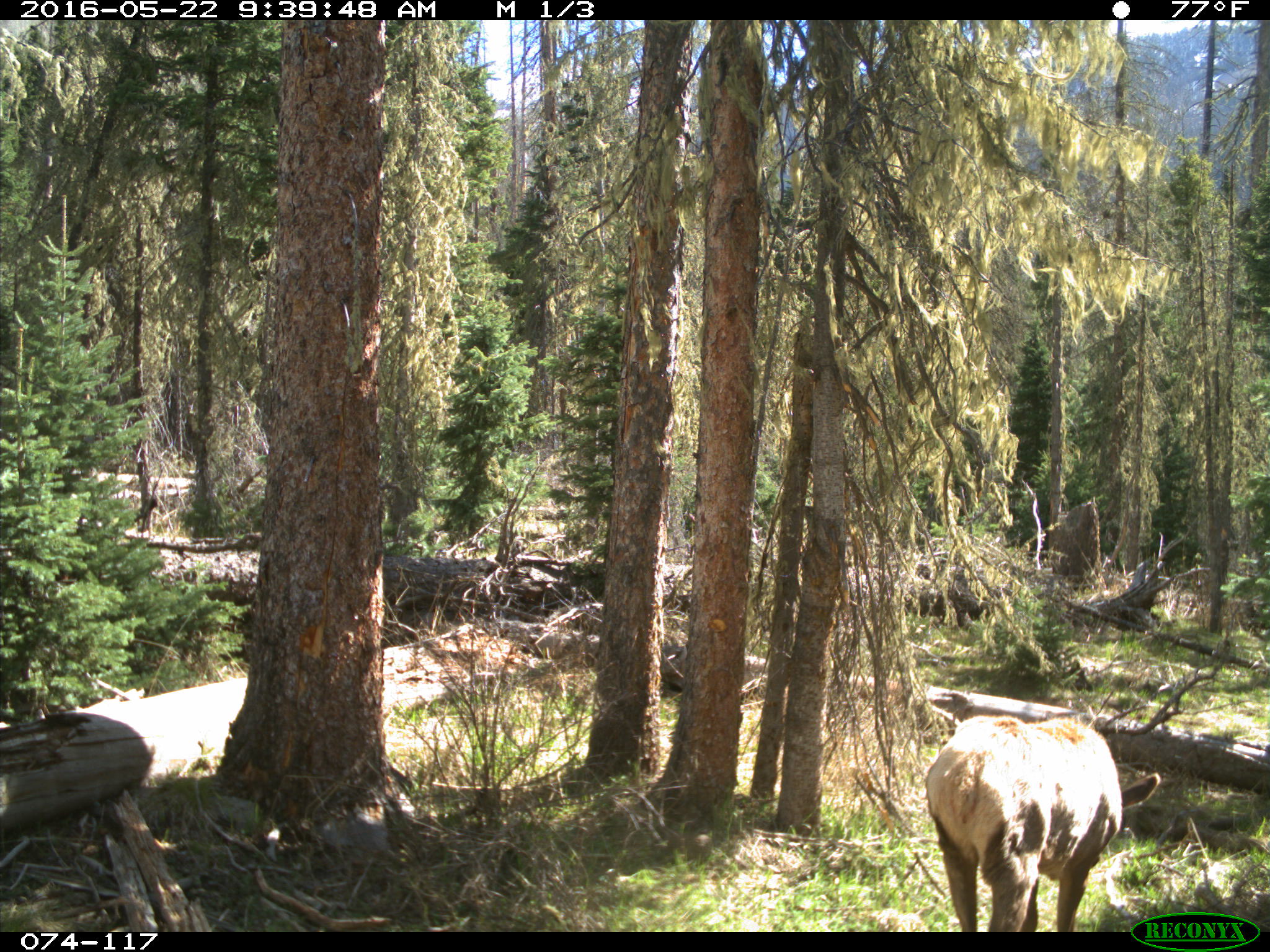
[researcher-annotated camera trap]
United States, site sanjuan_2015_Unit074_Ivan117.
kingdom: Animalia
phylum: Chordata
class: Mammalia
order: Artiodactyla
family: Cervidae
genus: Cervus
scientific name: Cervus elaphus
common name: red deer